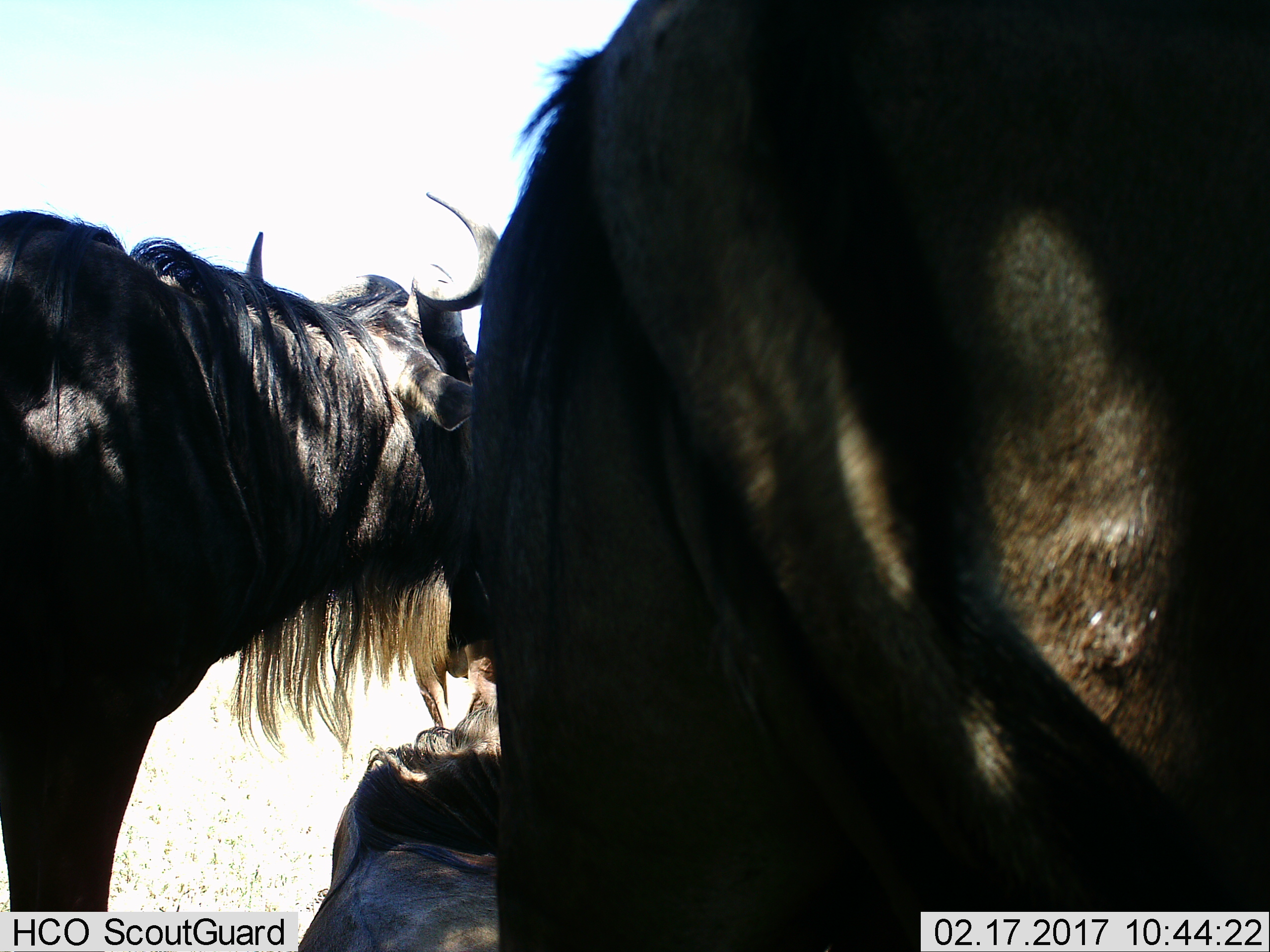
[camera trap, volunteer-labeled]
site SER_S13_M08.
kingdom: Animalia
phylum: Chordata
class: Mammalia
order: Artiodactyla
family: Bovidae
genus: Connochaetes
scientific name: Connochaetes taurinus taurinus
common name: blue wildebeest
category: wildebeestblue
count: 3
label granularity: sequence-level